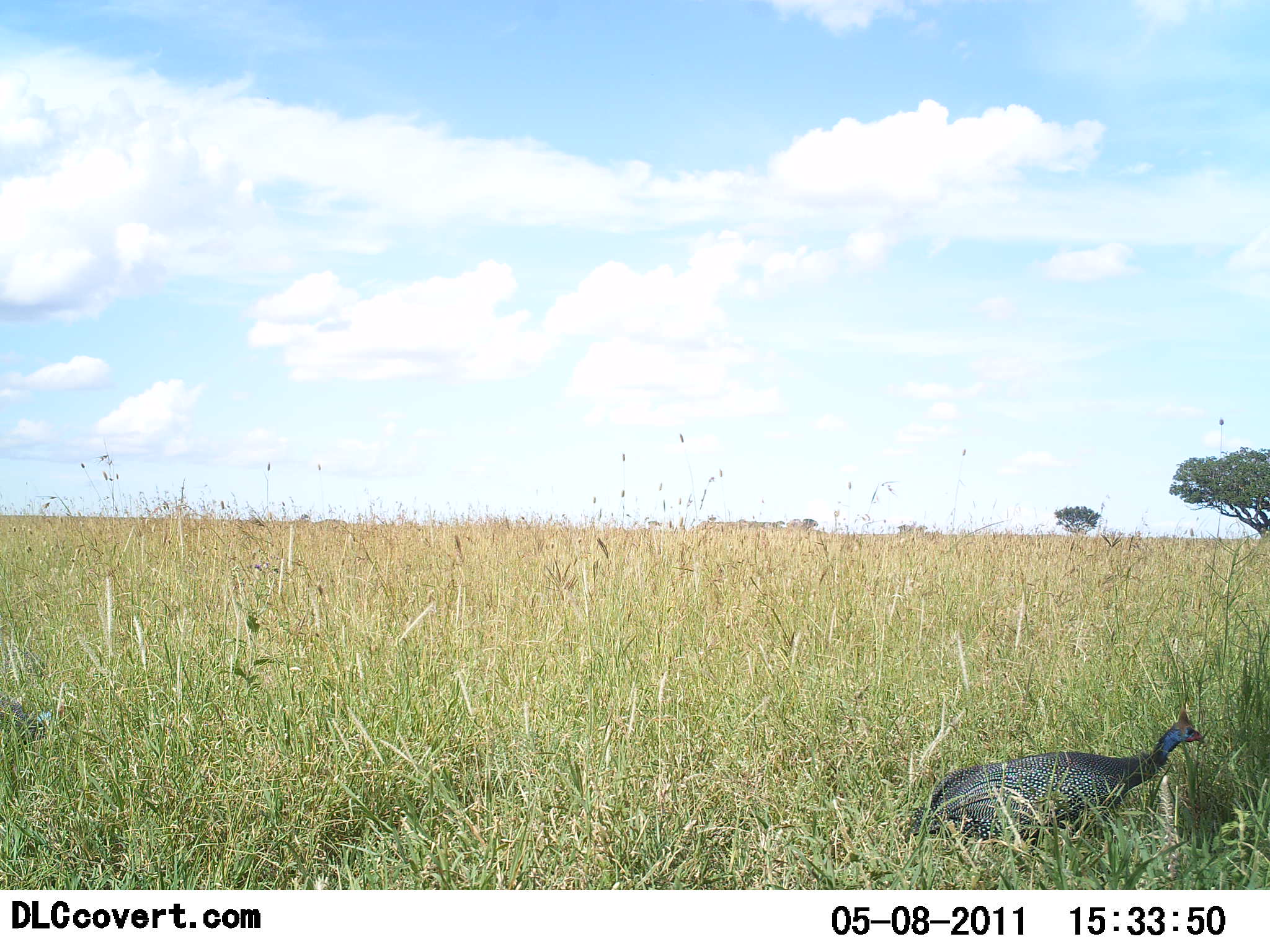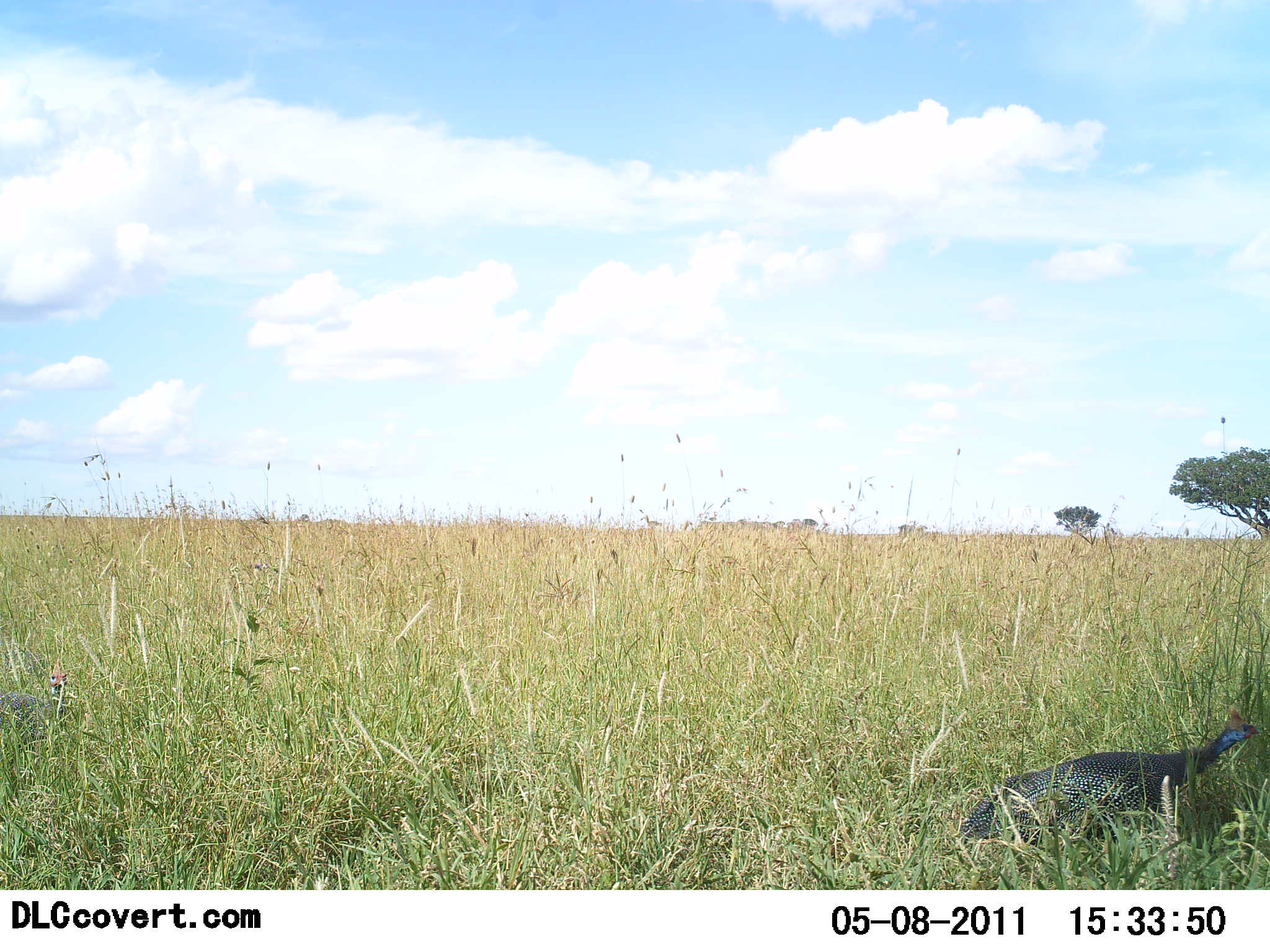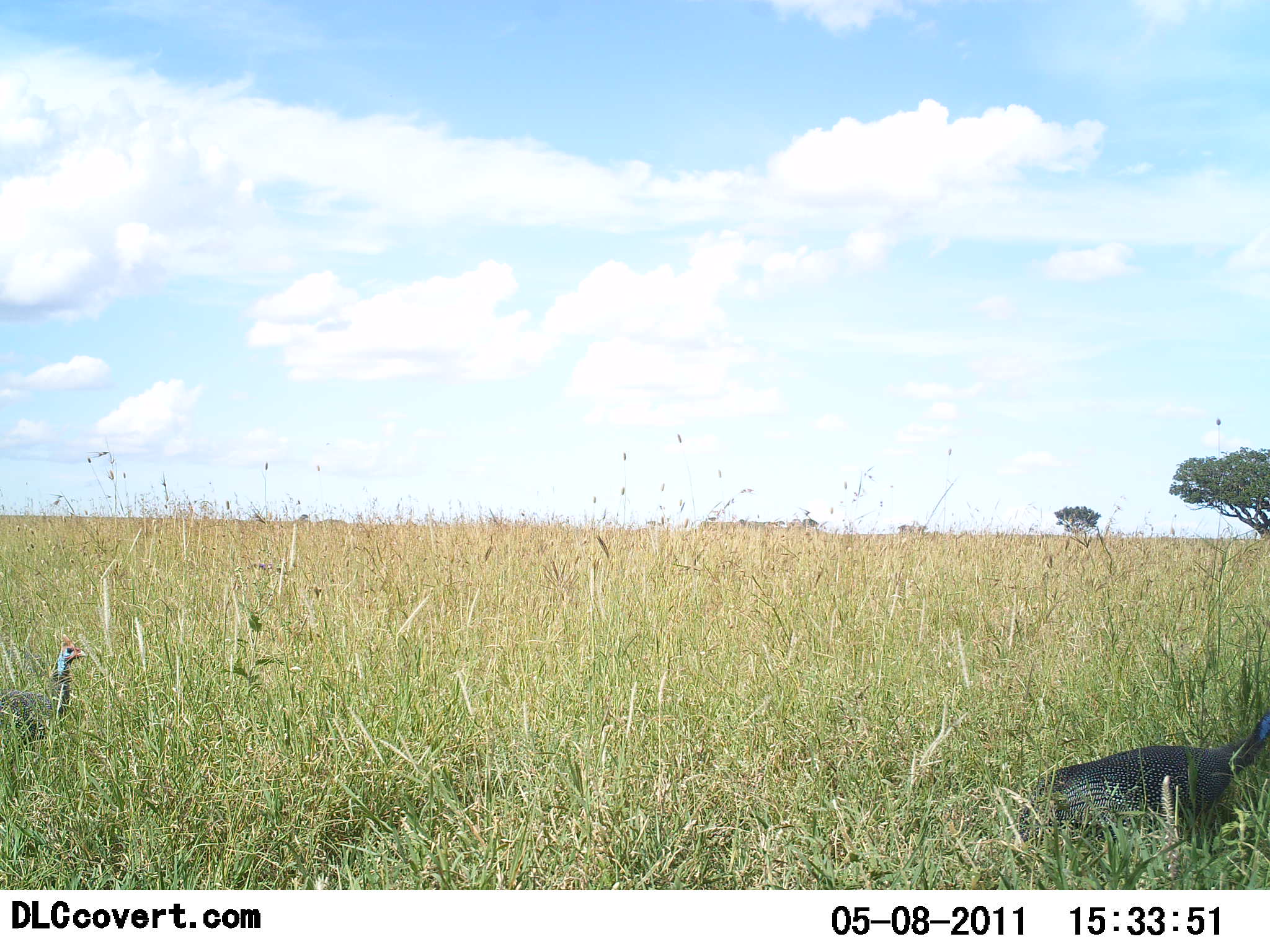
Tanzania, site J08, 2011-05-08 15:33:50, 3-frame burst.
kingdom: Animalia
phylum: Chordata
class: Aves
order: Galliformes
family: Numididae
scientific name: Numididae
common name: guinea fowl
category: guineafowl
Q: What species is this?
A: Guineafowl (guinea fowl) (Numididae).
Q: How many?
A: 2.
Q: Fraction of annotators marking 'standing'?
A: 9%.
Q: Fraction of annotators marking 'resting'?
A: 0%.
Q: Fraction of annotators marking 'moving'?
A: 91%.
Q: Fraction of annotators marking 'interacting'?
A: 0%.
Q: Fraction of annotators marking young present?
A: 0%.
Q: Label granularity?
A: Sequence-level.